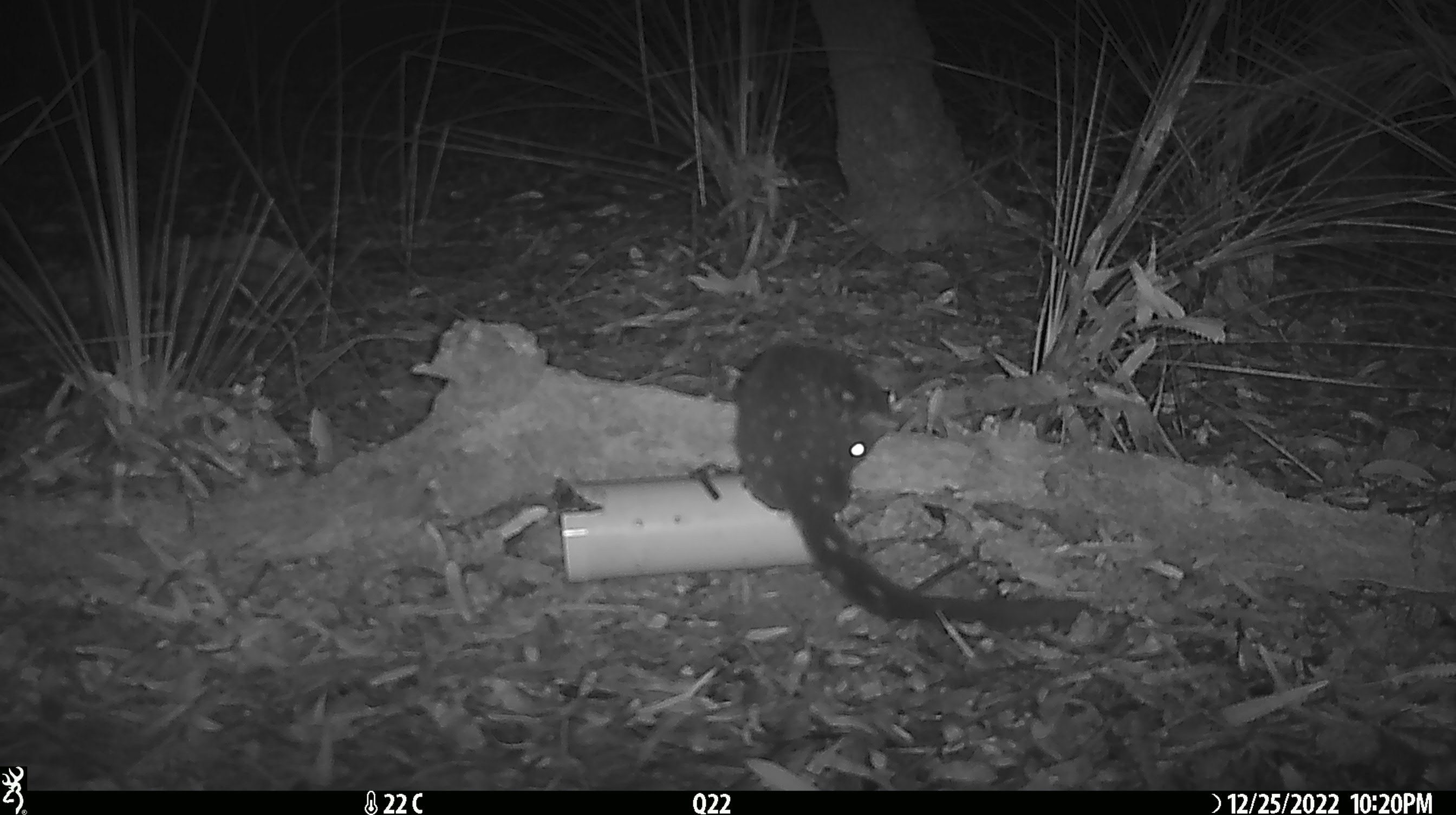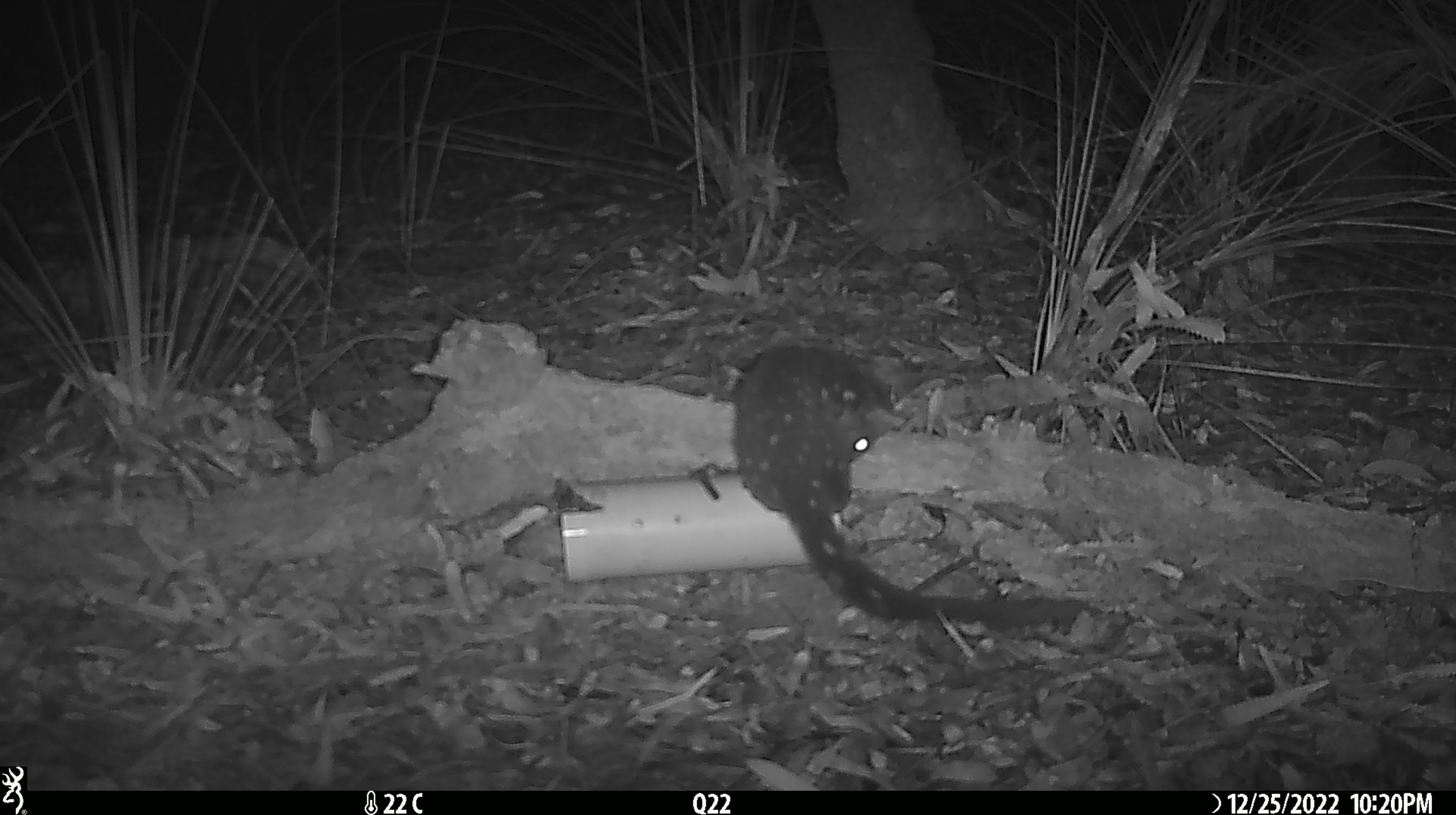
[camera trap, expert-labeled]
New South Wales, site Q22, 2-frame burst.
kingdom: Animalia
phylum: Chordata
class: Mammalia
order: Dasyuromorphia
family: Dasyuridae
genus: Dasyurus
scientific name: Dasyurus maculatus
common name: spotted-tailed quoll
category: quoll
Quoll (spotted-tailed quoll) (Dasyurus maculatus).